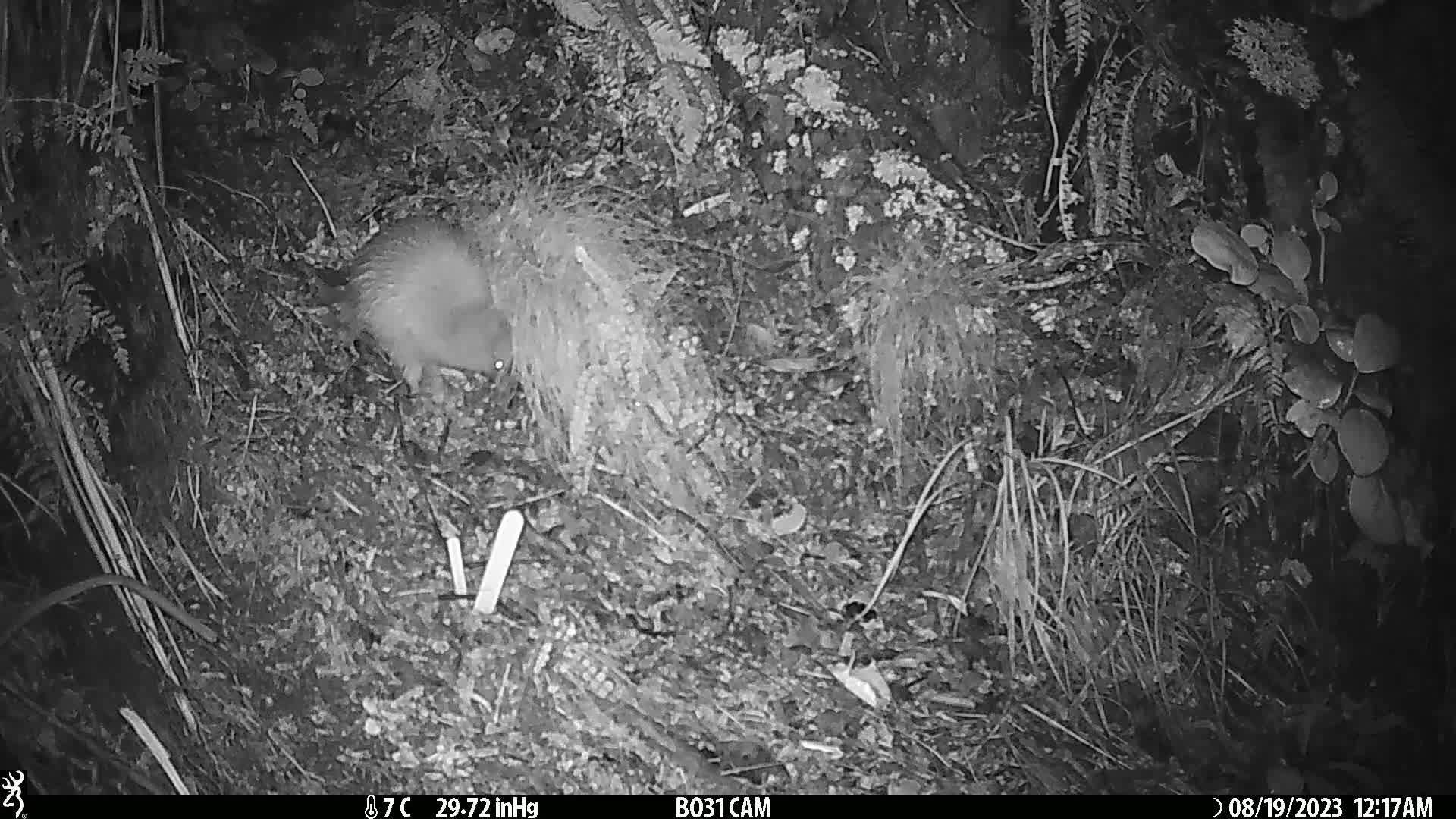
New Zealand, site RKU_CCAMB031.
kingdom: Animalia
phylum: Chordata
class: Aves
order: Apterygiformes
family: Apterygidae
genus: Apteryx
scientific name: Apteryx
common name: kiwi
Kiwi (Apteryx).